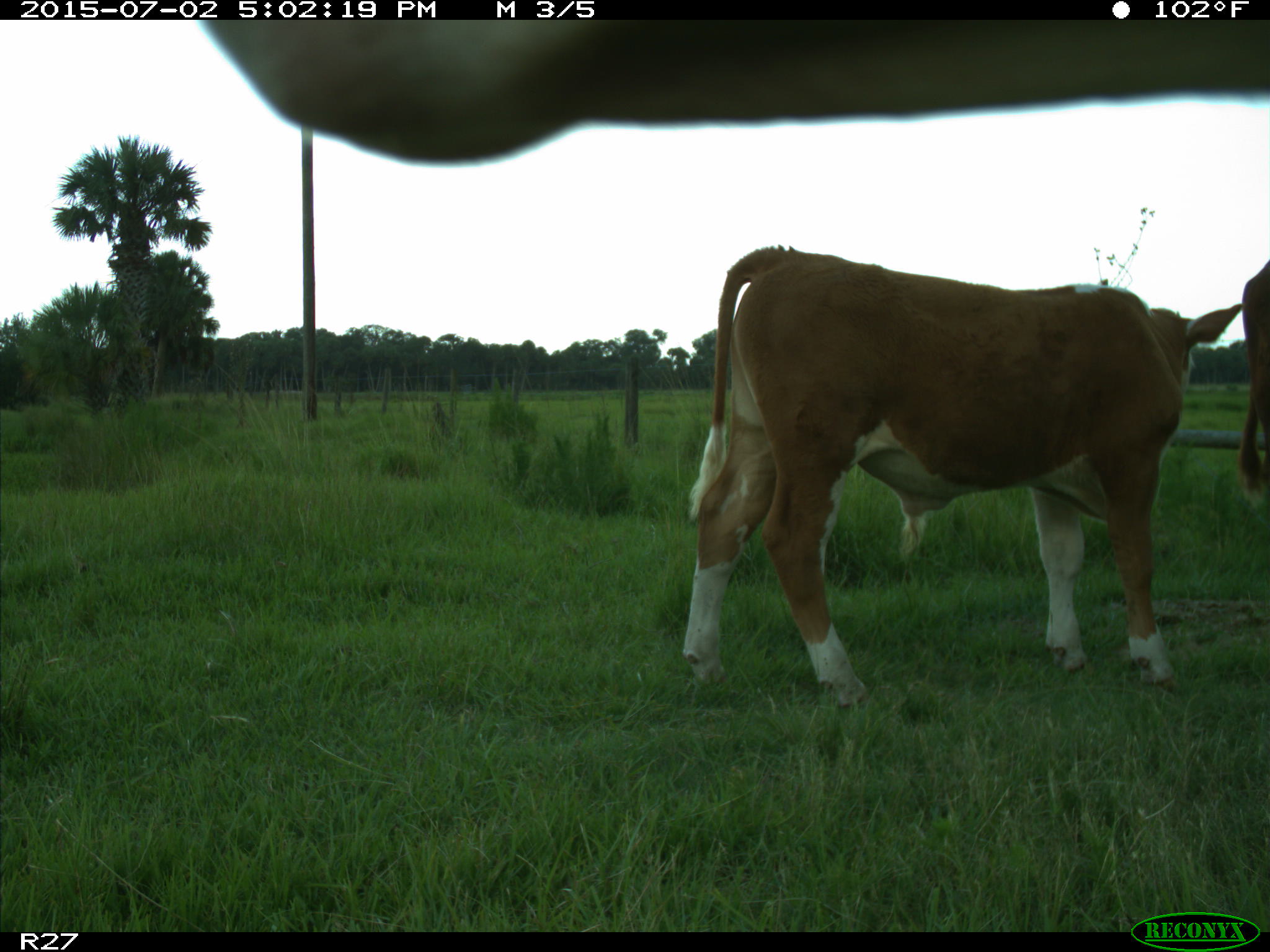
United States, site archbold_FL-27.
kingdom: Animalia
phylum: Chordata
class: Mammalia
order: Artiodactyla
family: Bovidae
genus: Bos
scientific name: Bos taurus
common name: domestic cow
Bos taurus (domestic cow).